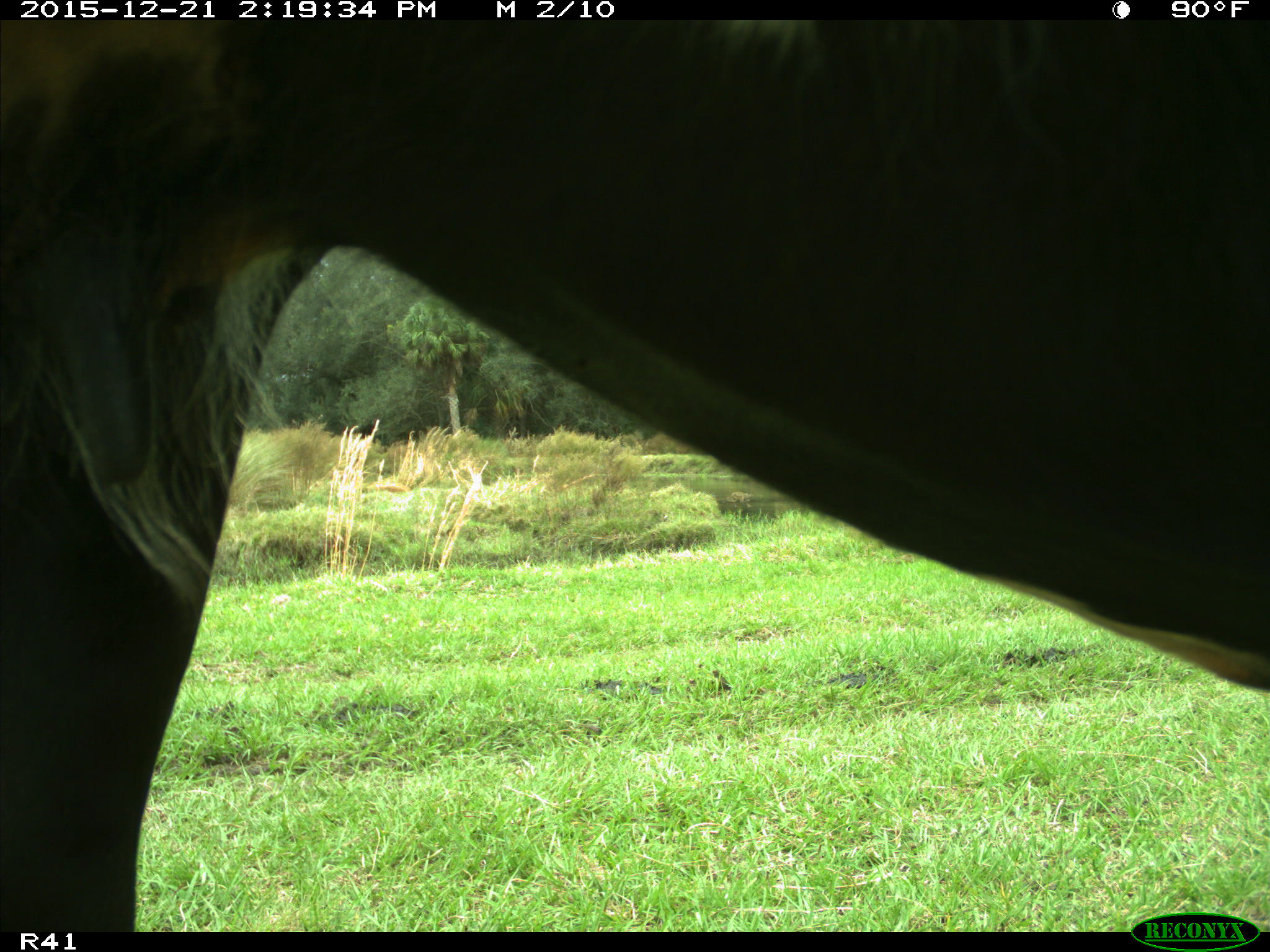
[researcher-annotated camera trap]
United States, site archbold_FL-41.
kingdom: Animalia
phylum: Chordata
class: Mammalia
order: Artiodactyla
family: Bovidae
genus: Bos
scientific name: Bos taurus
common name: domestic cow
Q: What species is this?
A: Bos taurus (domestic cow).